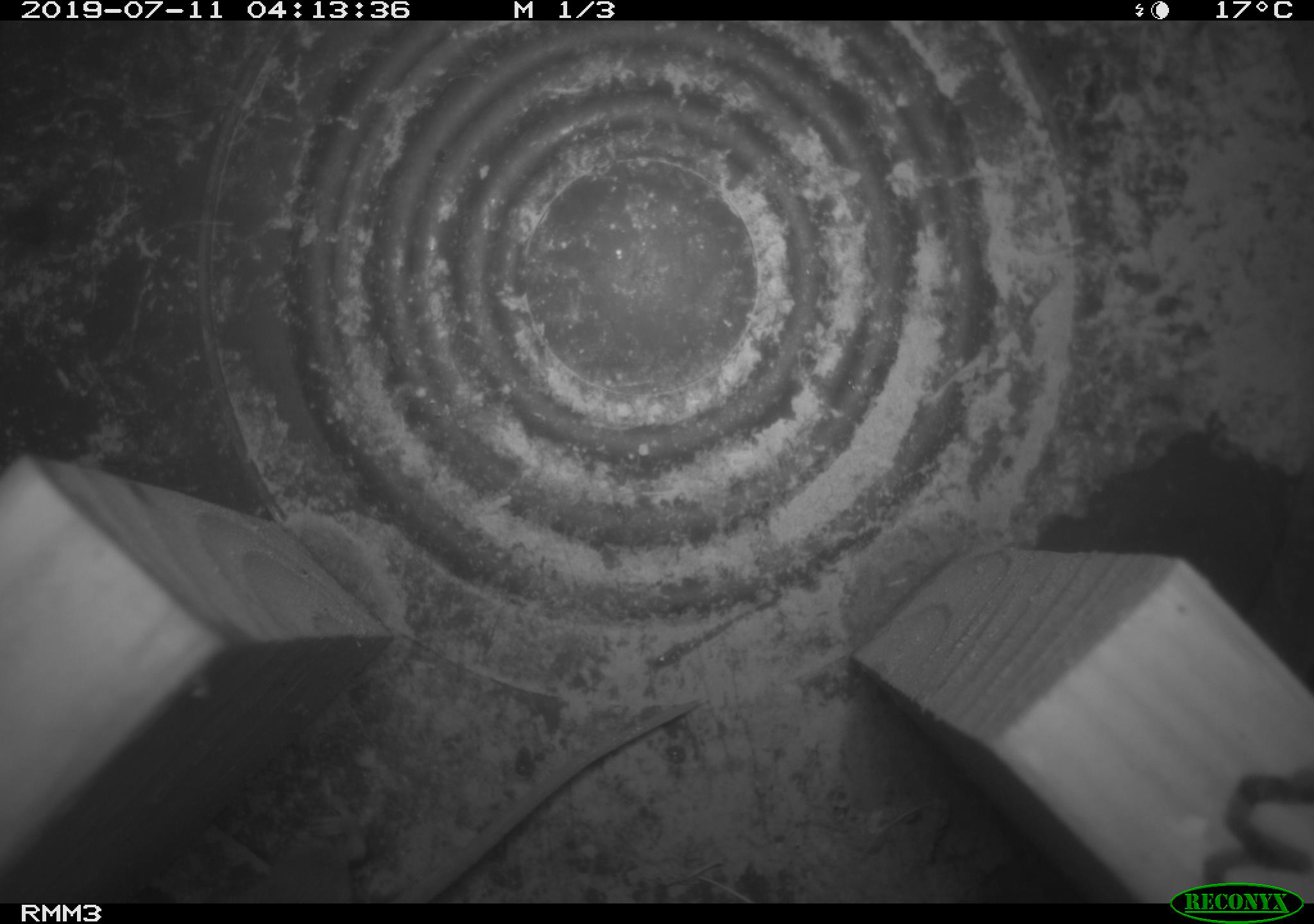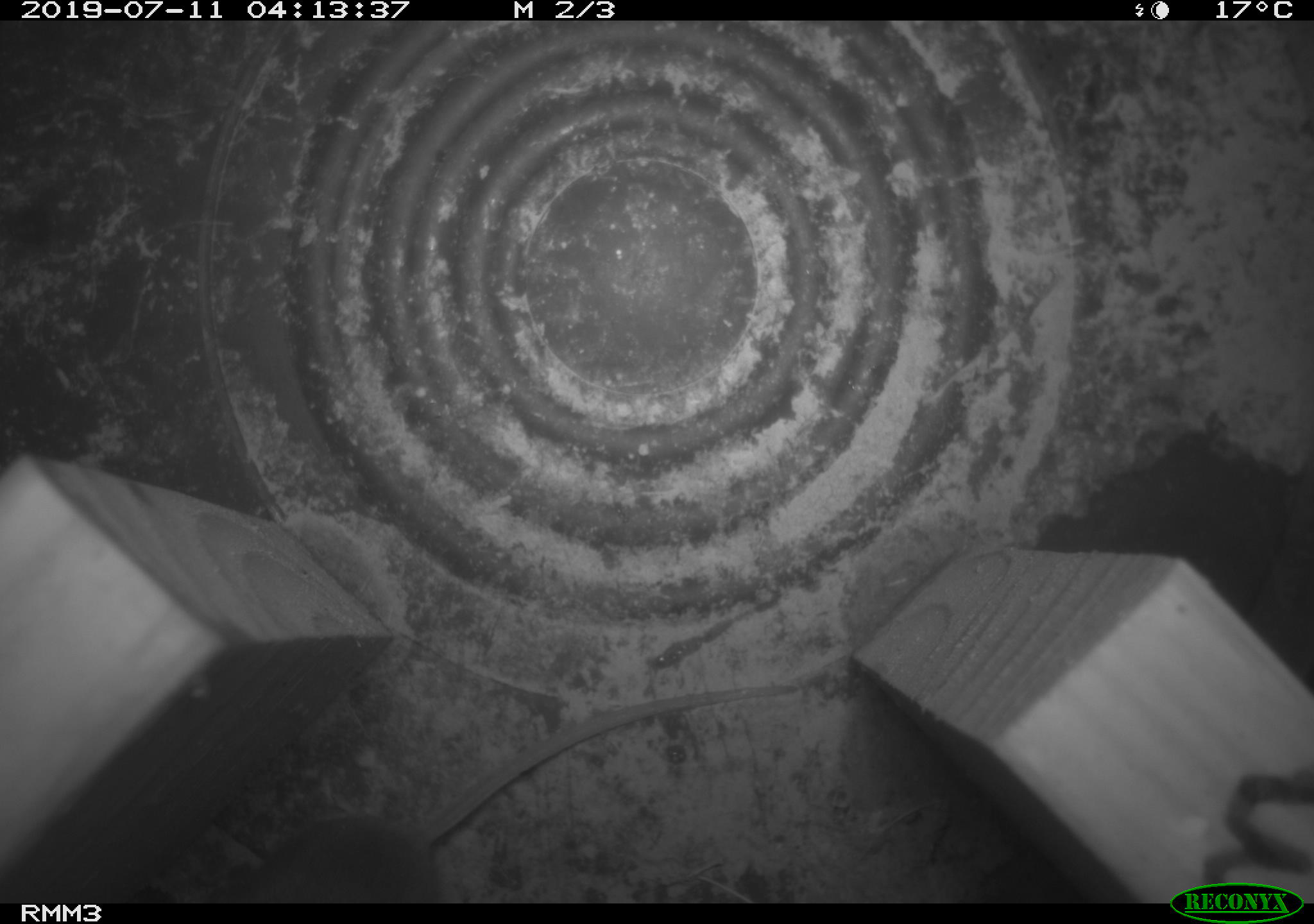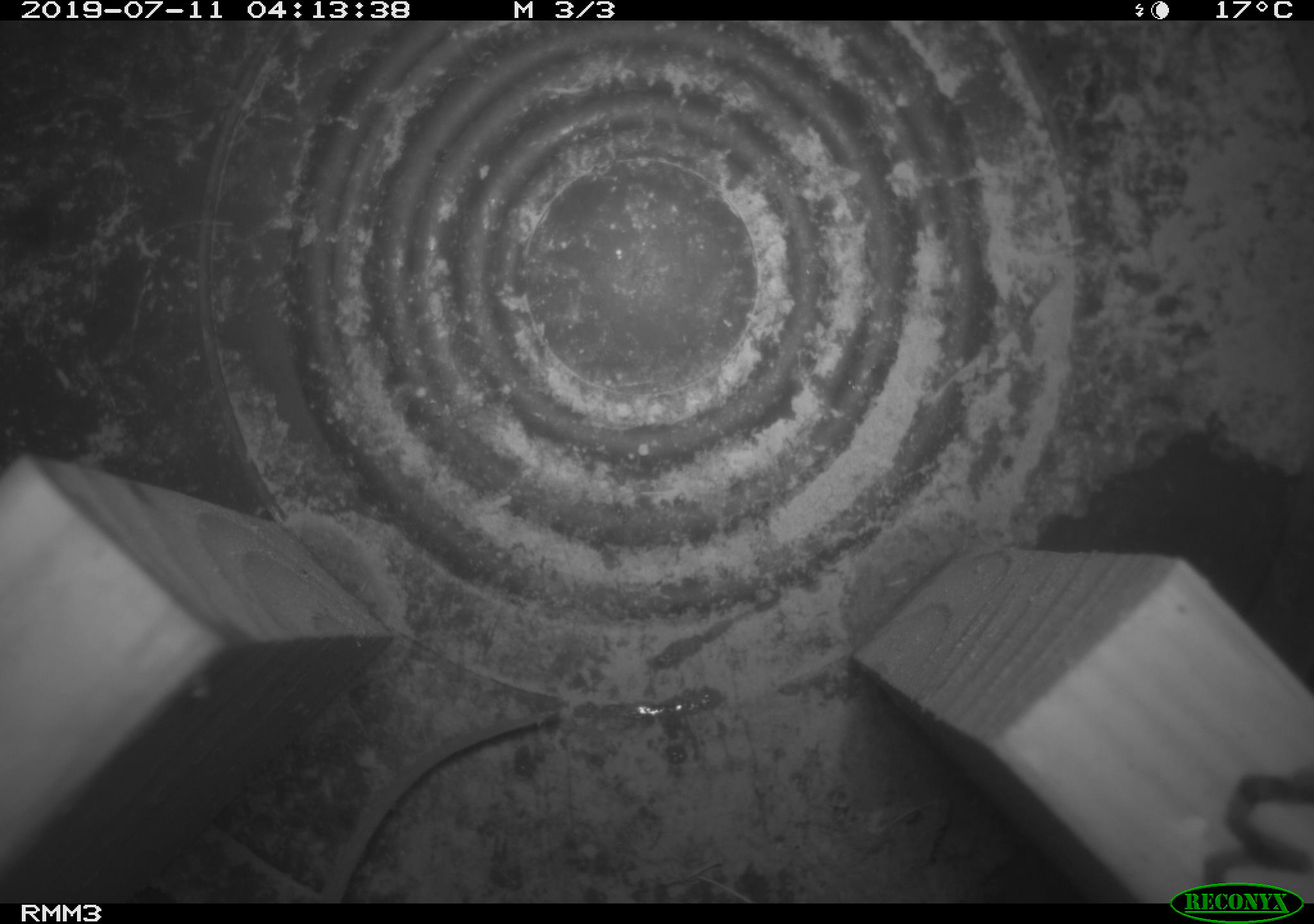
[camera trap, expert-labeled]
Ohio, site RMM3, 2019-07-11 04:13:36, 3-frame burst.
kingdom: Animalia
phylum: Chordata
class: Mammalia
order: Rodentia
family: Cricetidae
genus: Peromyscus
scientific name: Peromyscus leucopus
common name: white-footed mouse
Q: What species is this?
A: White-footed mouse (Peromyscus leucopus).